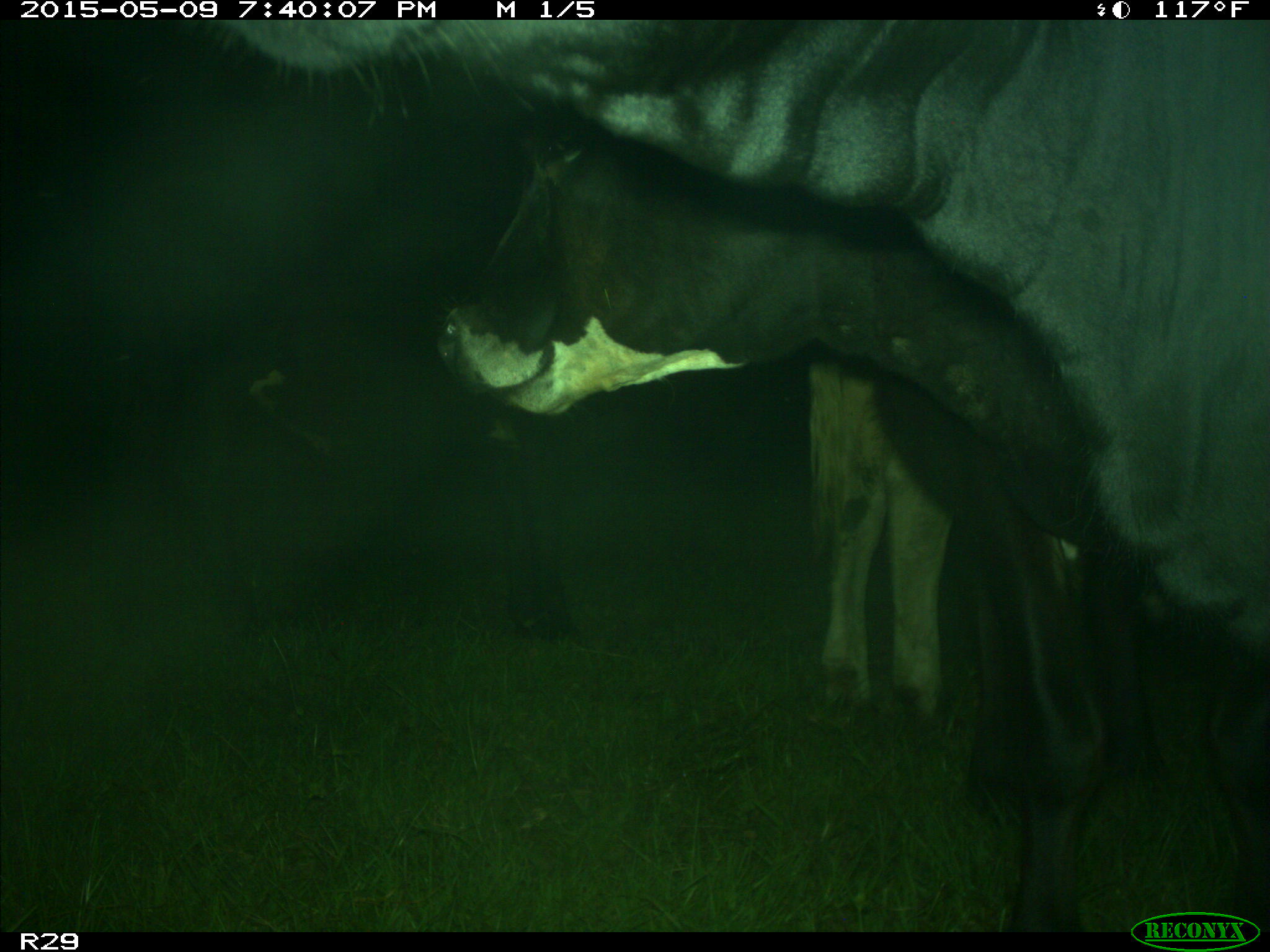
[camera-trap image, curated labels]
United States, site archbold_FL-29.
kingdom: Animalia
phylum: Chordata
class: Mammalia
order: Artiodactyla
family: Bovidae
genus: Bos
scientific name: Bos taurus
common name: domestic cow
Bos taurus (domestic cow).